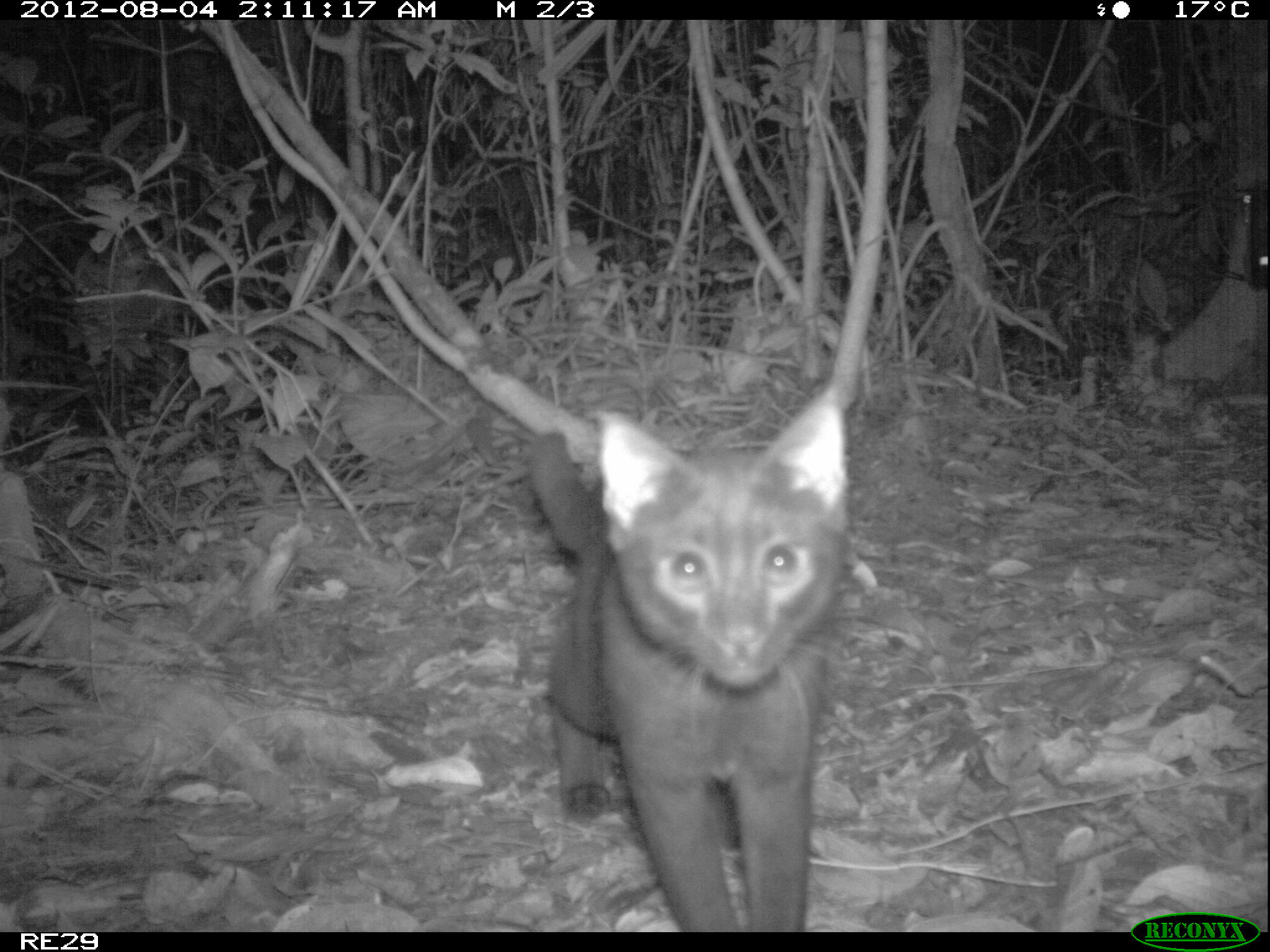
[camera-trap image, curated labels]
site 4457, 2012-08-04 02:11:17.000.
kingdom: Animalia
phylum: Chordata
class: Mammalia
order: Carnivora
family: Felidae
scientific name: Felidae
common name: felids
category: felis sp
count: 1